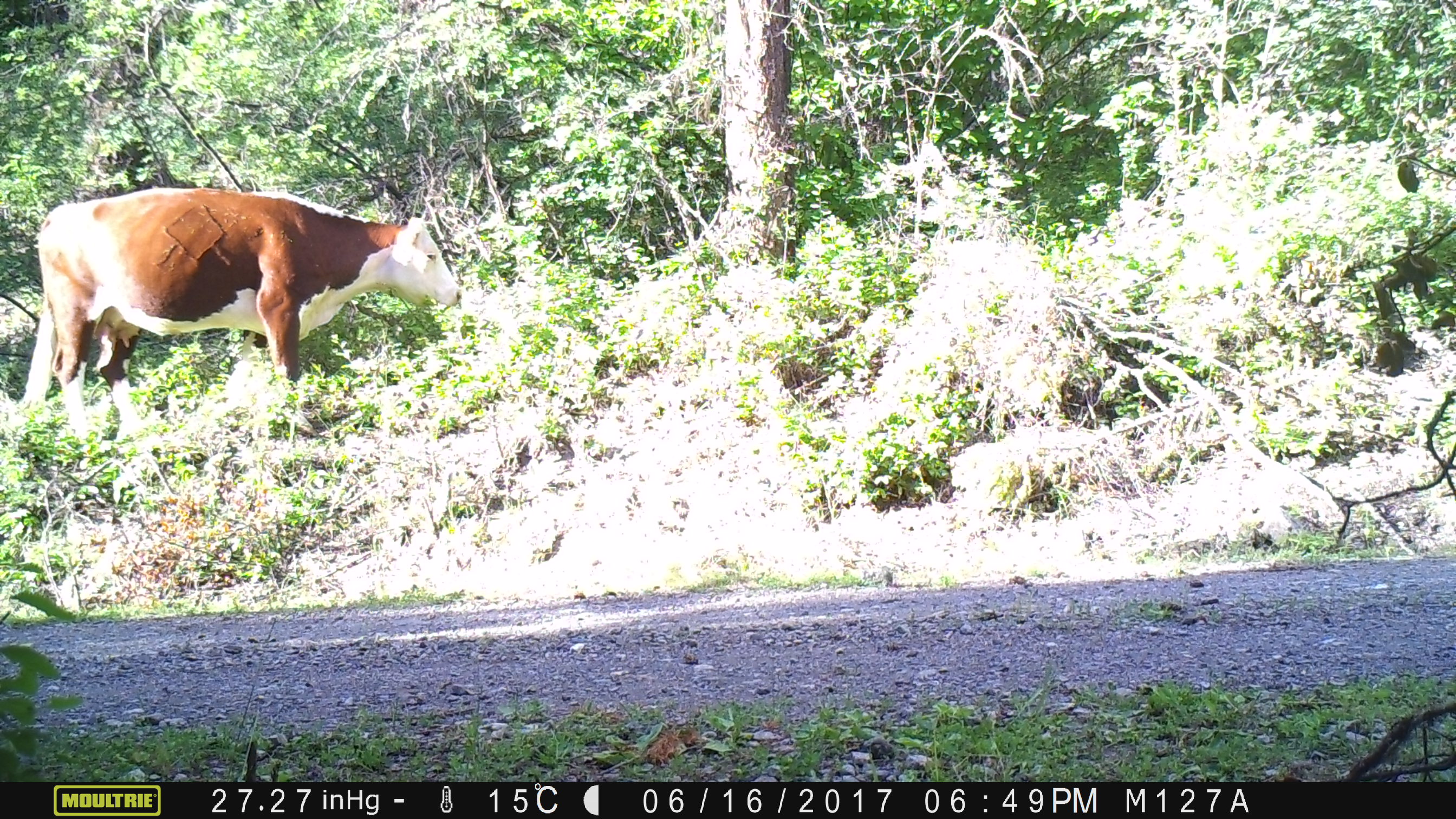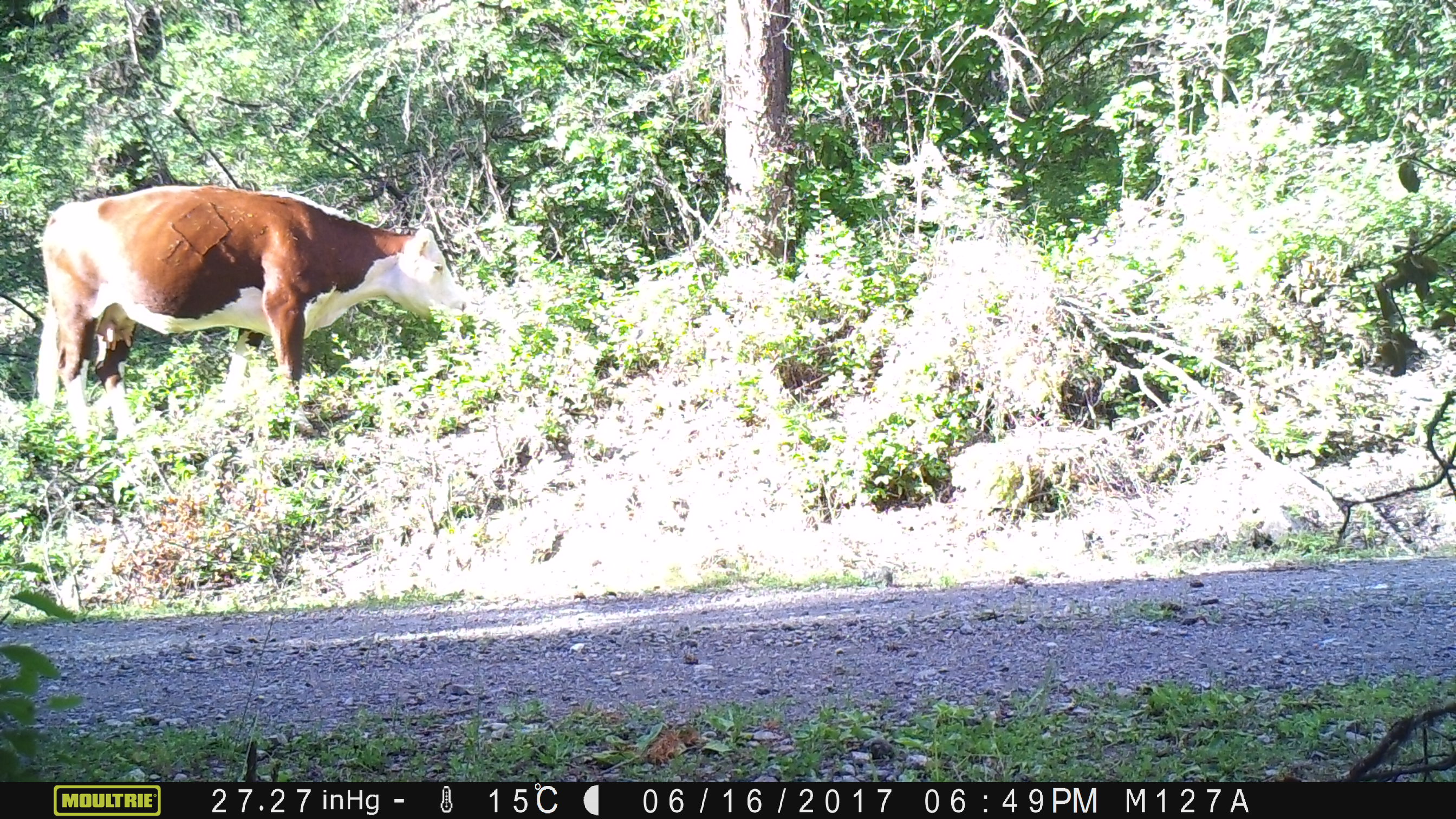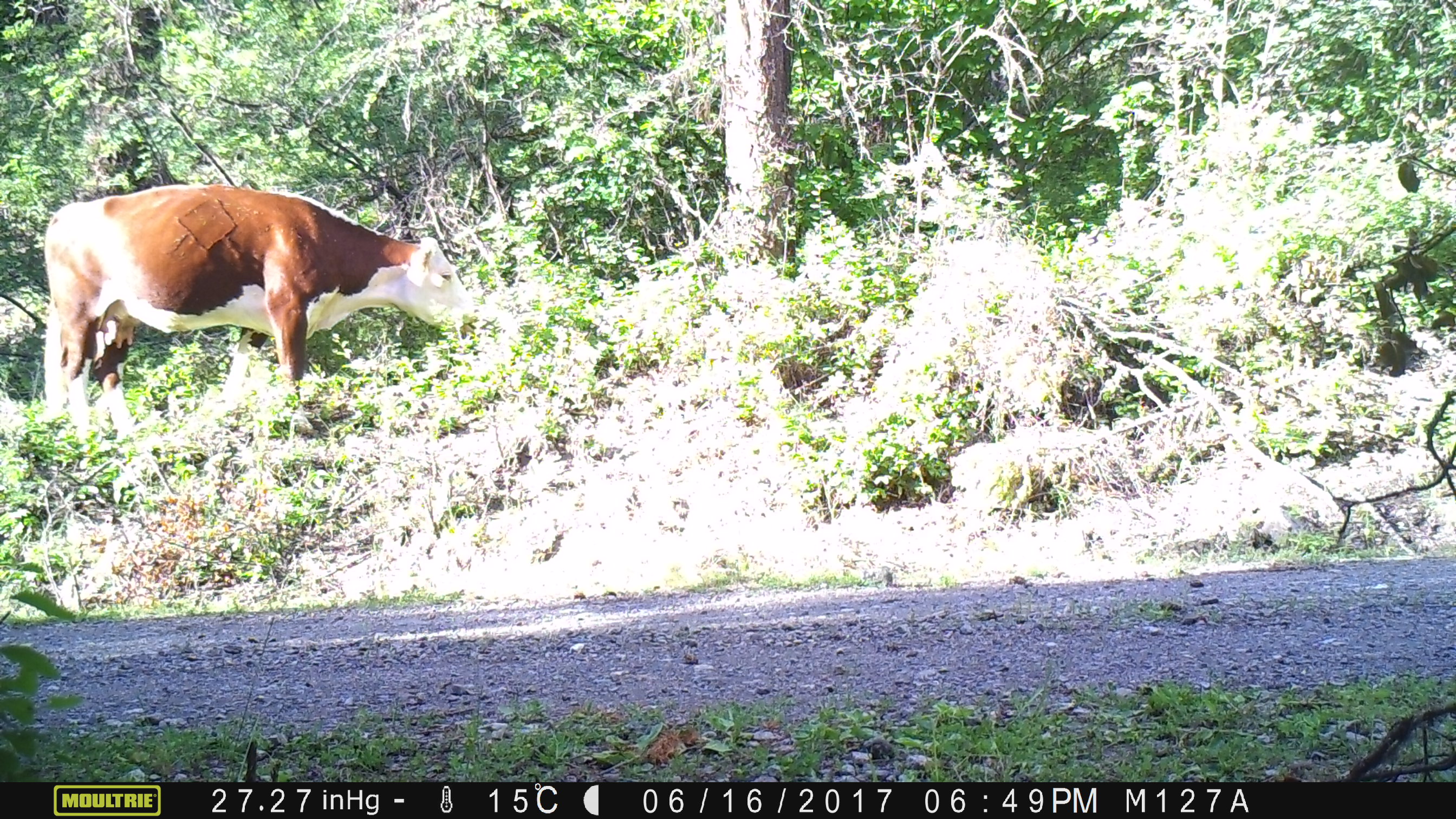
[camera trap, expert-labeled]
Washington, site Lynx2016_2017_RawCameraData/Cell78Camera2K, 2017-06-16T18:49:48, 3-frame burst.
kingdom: Animalia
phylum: Chordata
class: Mammalia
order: Artiodactyla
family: Bovidae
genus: Bos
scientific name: Bos taurus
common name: domestic cattle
Domestic cattle (Bos taurus). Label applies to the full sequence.